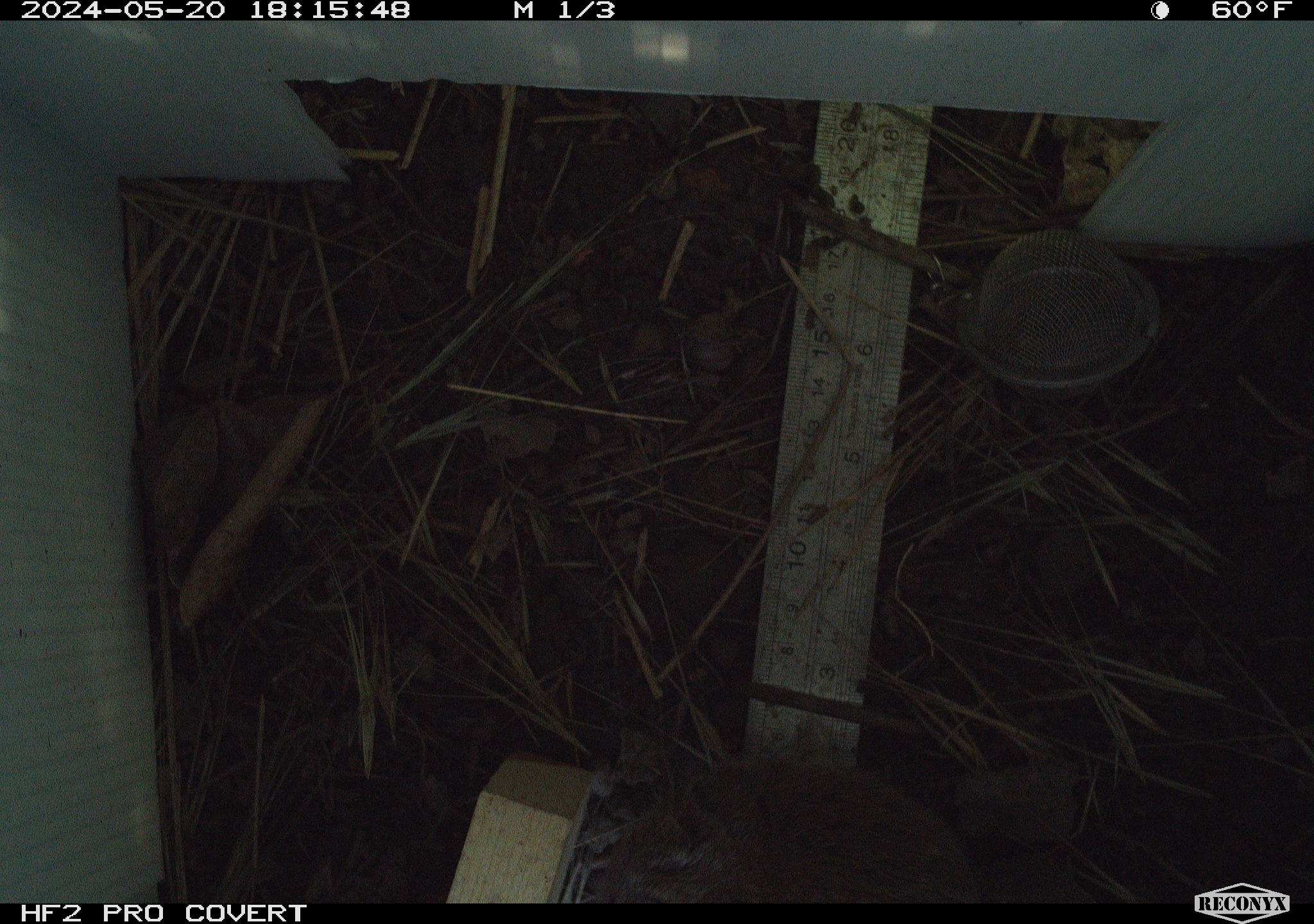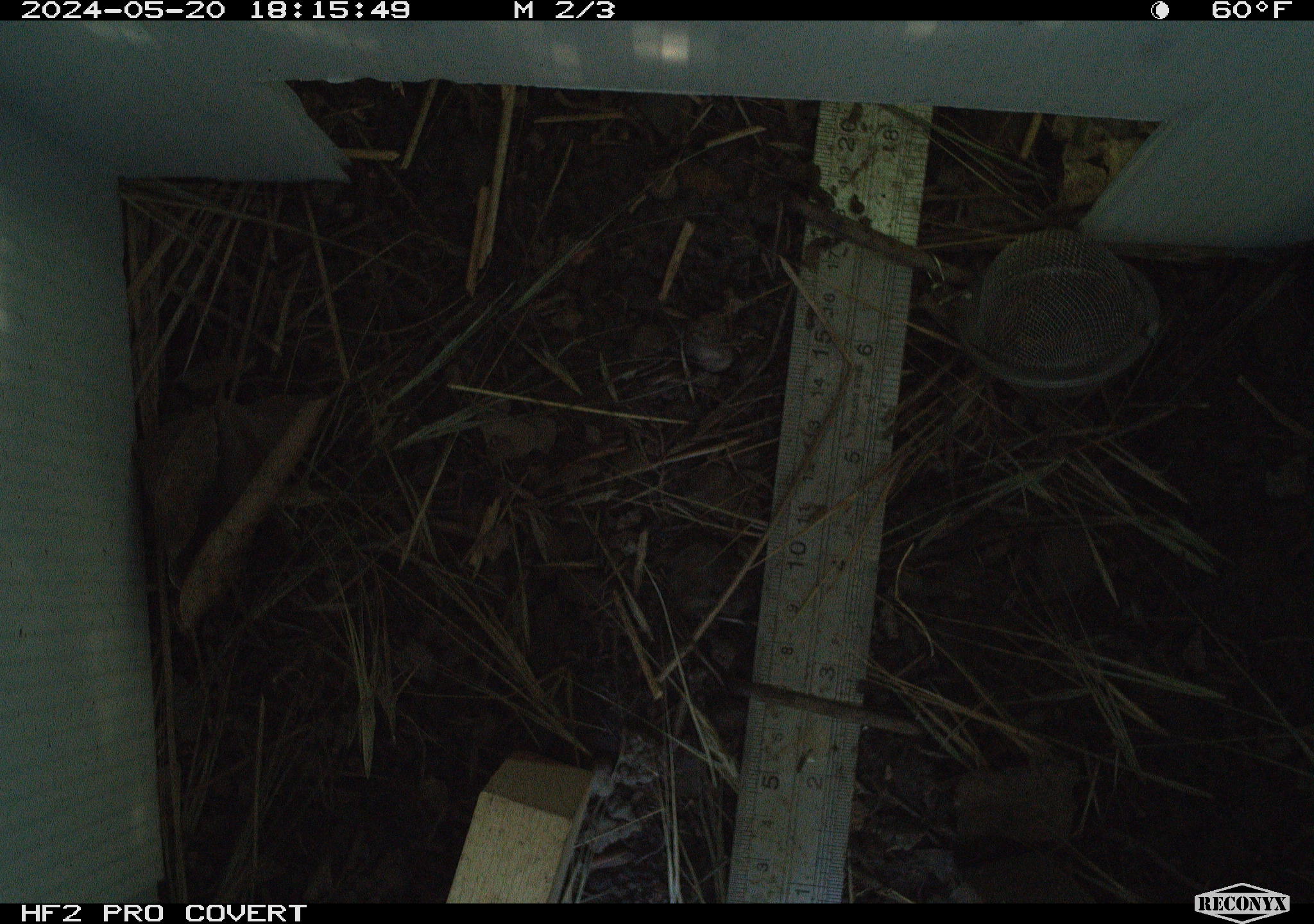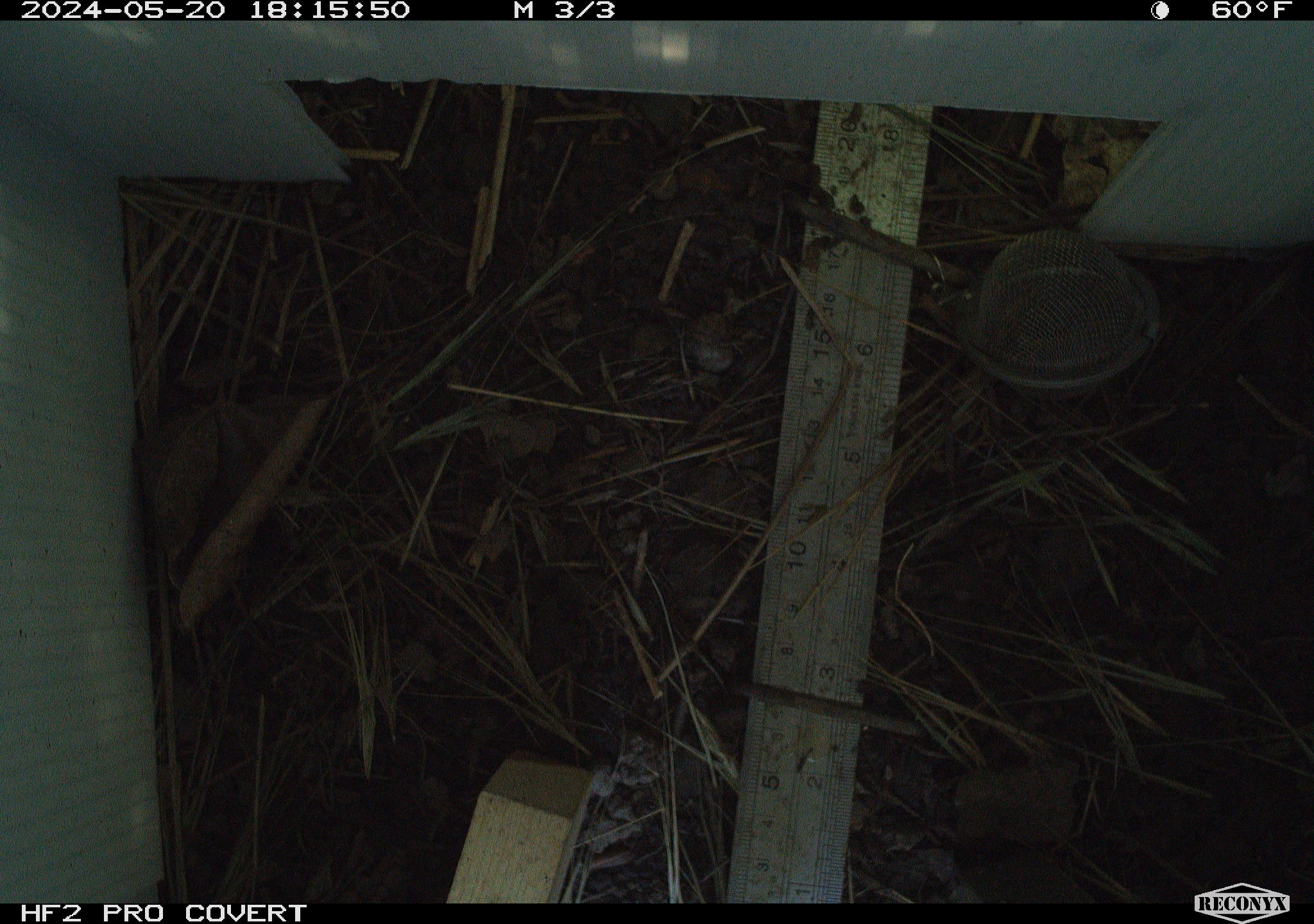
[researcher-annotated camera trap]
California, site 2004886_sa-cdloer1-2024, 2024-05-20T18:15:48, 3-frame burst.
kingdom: Animalia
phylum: Chordata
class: Mammalia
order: Rodentia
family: Cricetidae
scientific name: Arvicolinae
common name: voles, lemmings, and muskrats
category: arvicolinae subfamily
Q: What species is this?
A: Arvicolinae subfamily (voles, lemmings, and muskrats) (Arvicolinae).